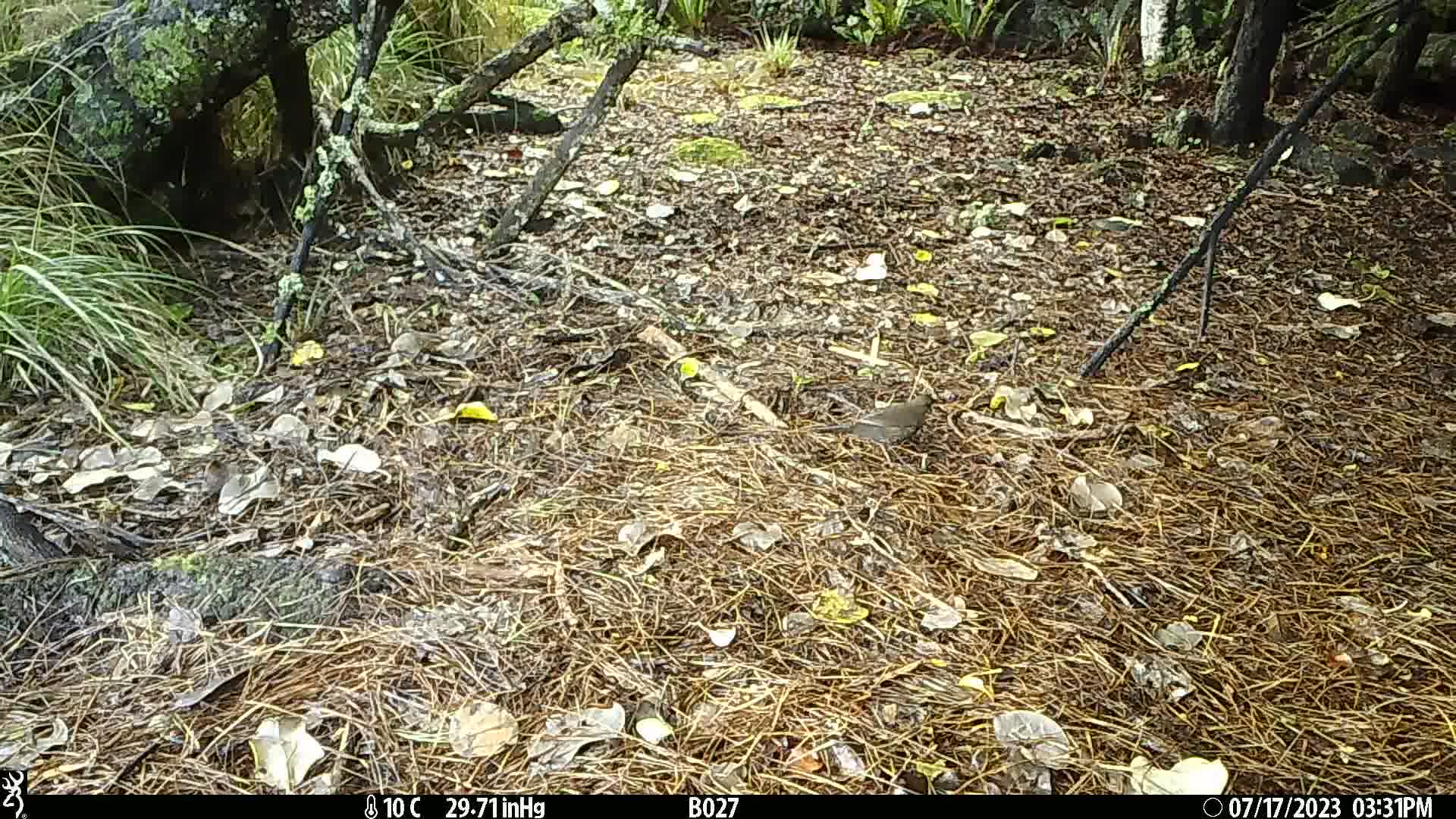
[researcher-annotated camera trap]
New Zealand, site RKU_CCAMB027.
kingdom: Animalia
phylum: Chordata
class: Aves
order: Passeriformes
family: Turdidae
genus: Turdus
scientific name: Turdus philomelos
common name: song thrush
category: thrush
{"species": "thrush (song thrush) (Turdus philomelos)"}